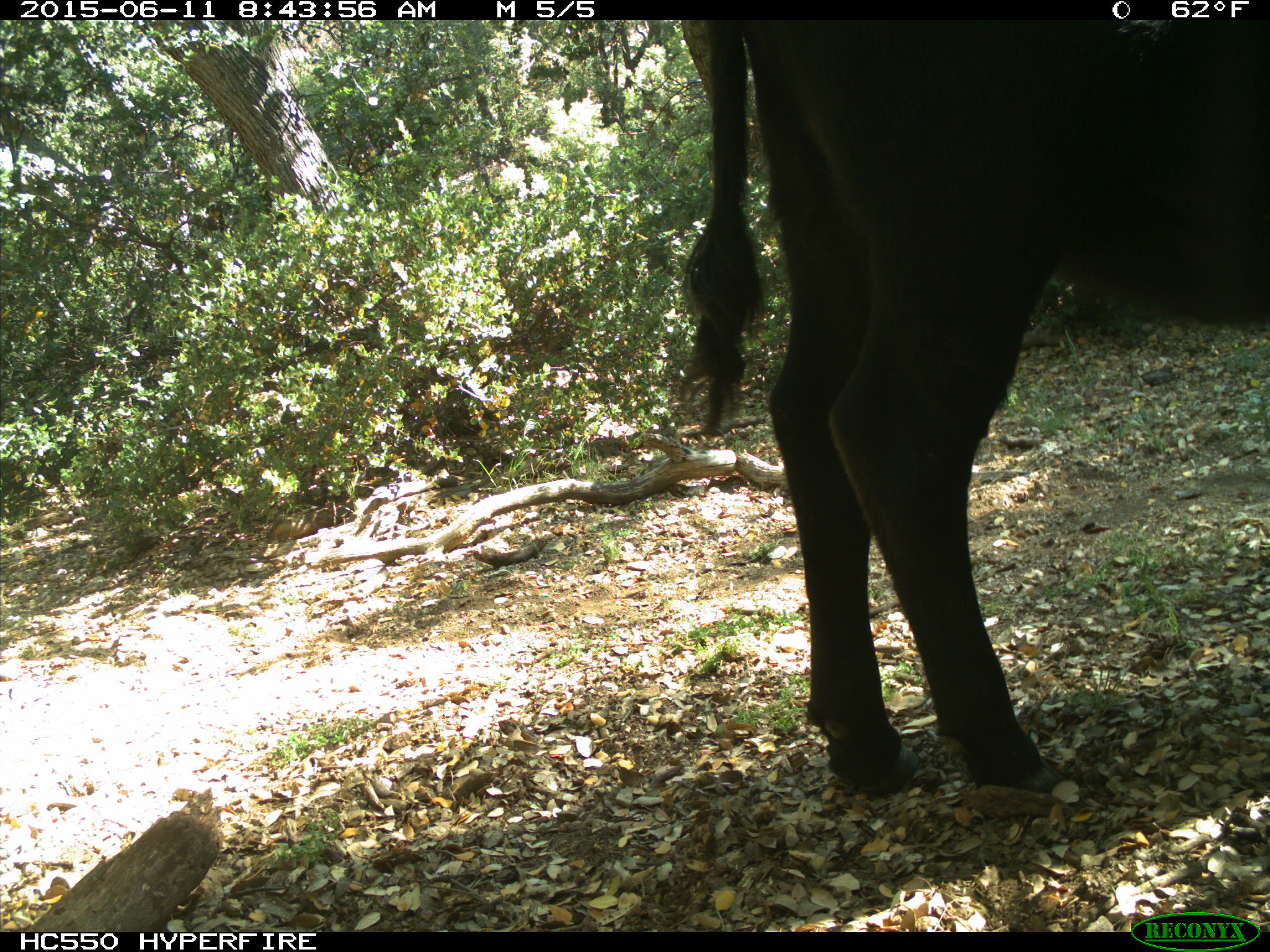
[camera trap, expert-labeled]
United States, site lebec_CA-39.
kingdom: Animalia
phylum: Chordata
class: Mammalia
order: Artiodactyla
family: Bovidae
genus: Bos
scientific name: Bos taurus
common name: domestic cow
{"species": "Bos taurus (domestic cow)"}